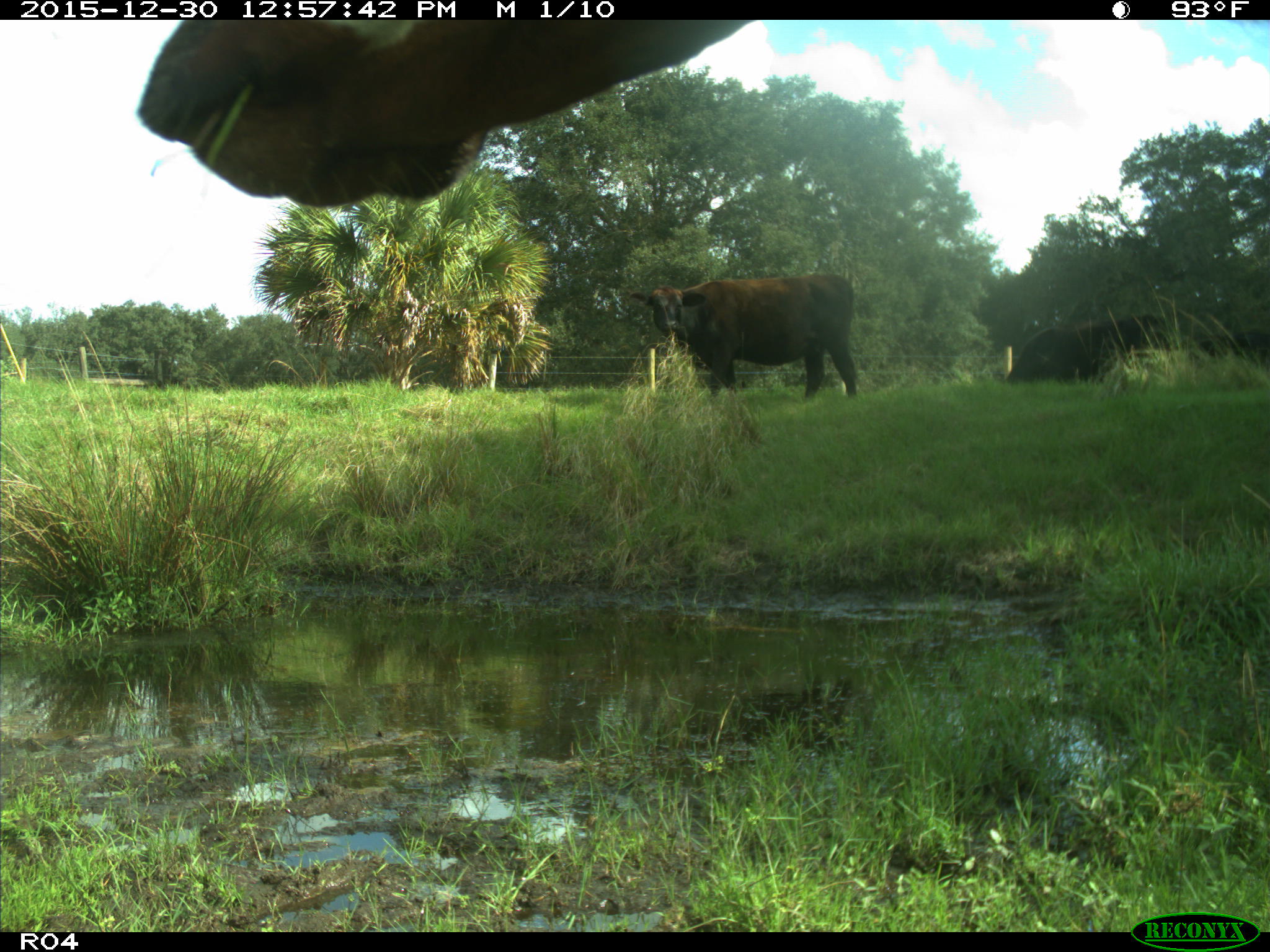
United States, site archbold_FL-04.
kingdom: Animalia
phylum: Chordata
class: Mammalia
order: Artiodactyla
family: Bovidae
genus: Bos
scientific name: Bos taurus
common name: domestic cow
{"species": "Bos taurus (domestic cow)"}